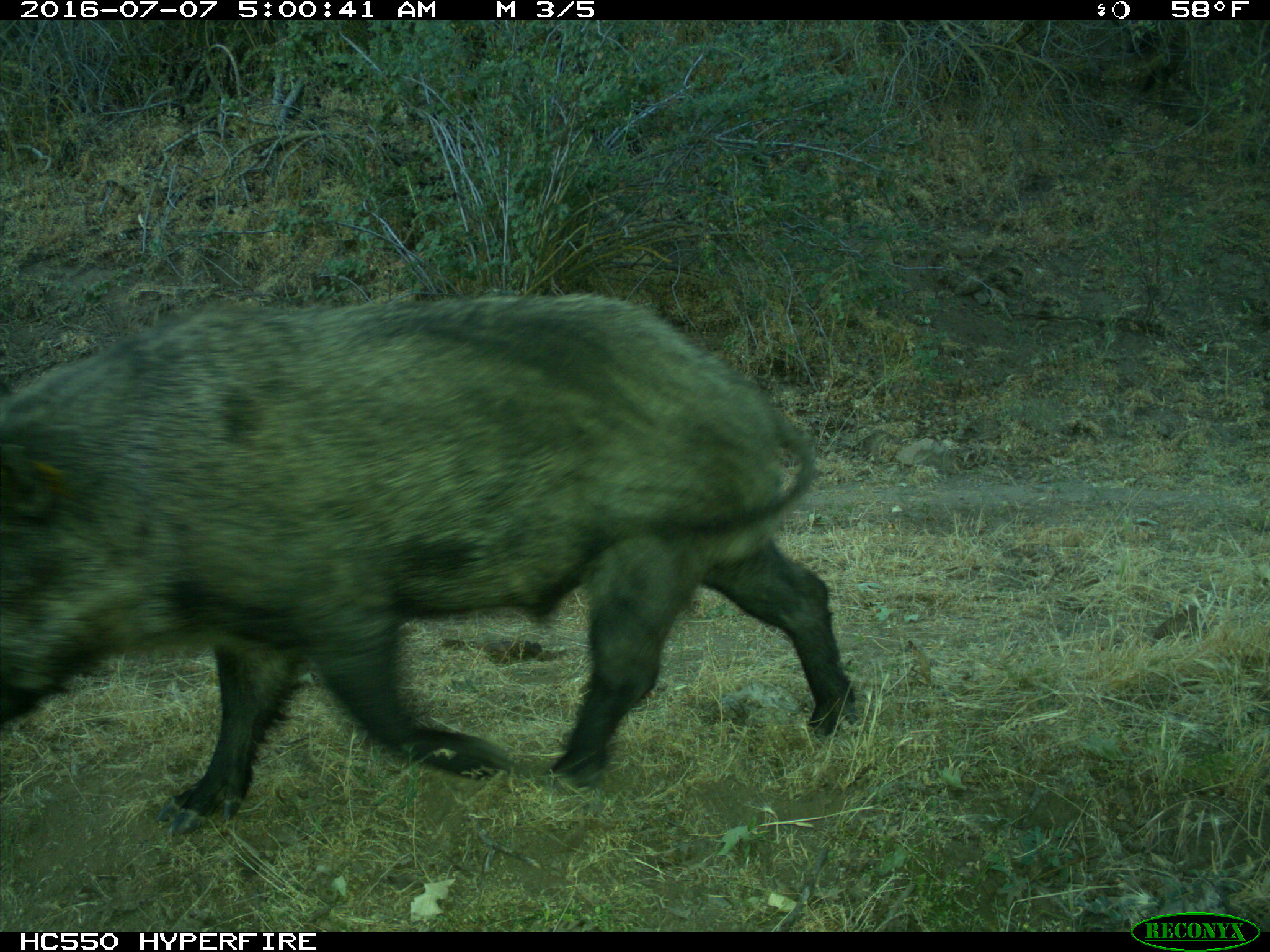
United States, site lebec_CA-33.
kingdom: Animalia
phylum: Chordata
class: Mammalia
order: Artiodactyla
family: Suidae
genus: Sus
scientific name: Sus scrofa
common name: wild boar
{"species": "Sus scrofa (wild boar)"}